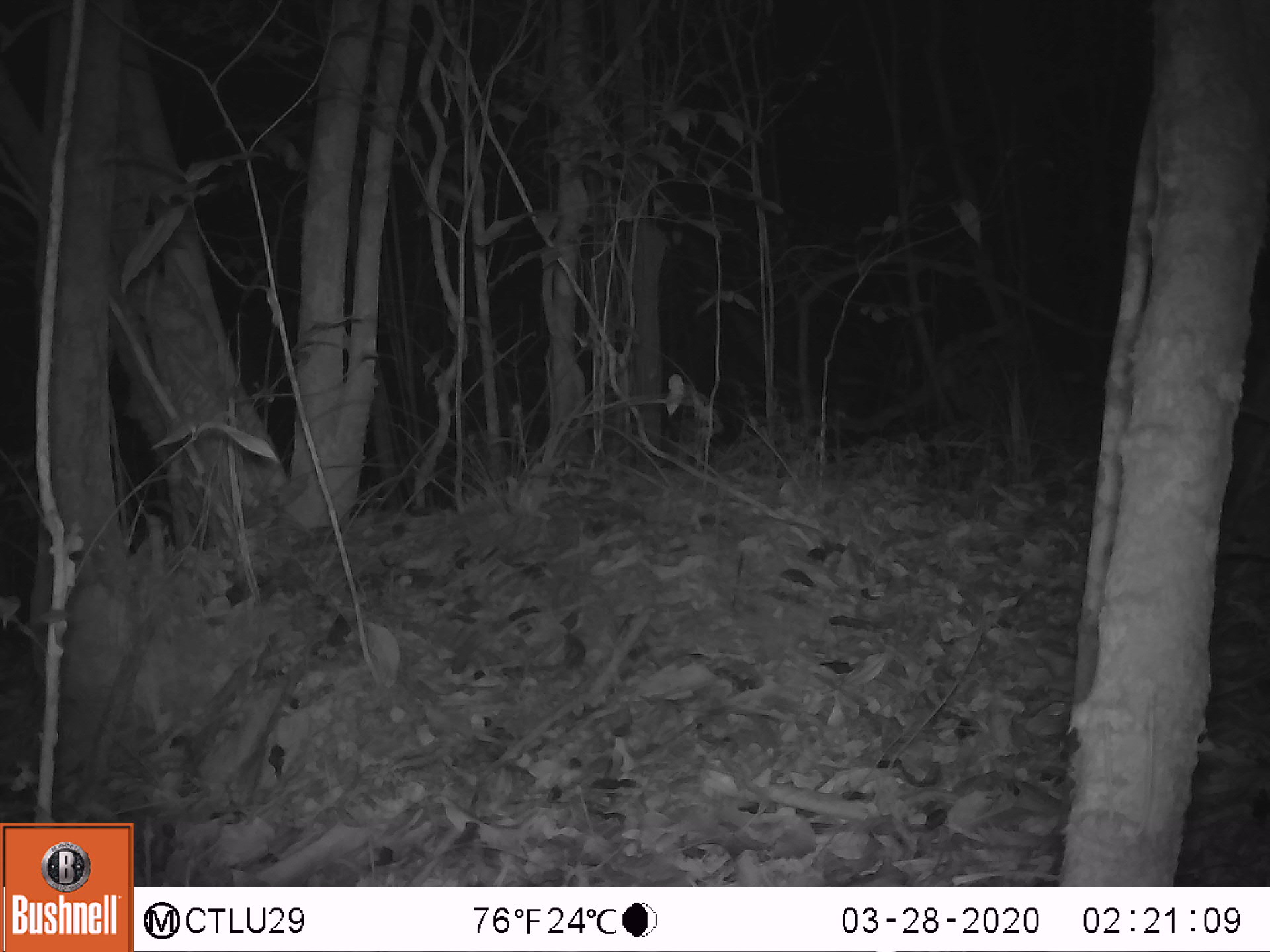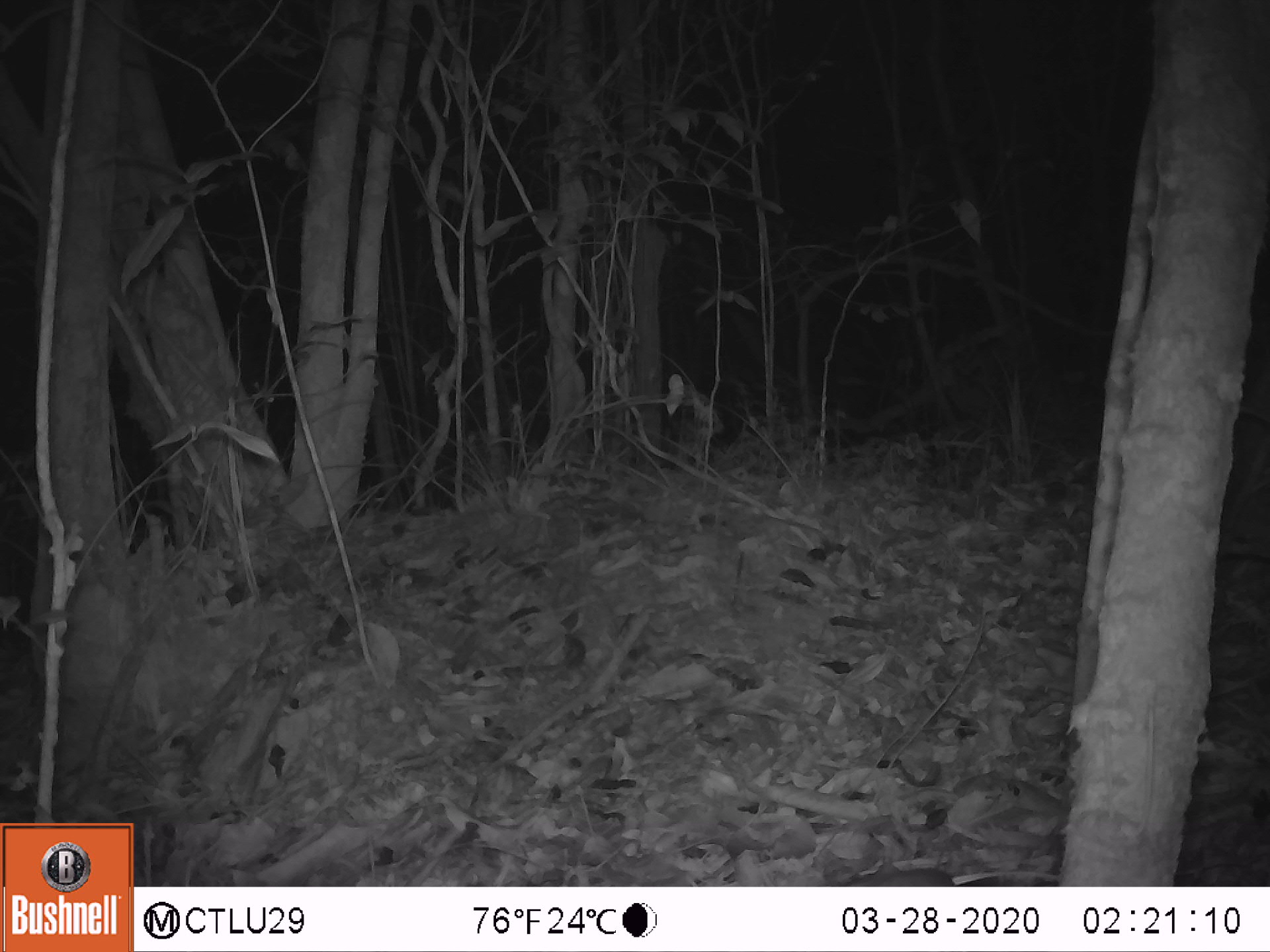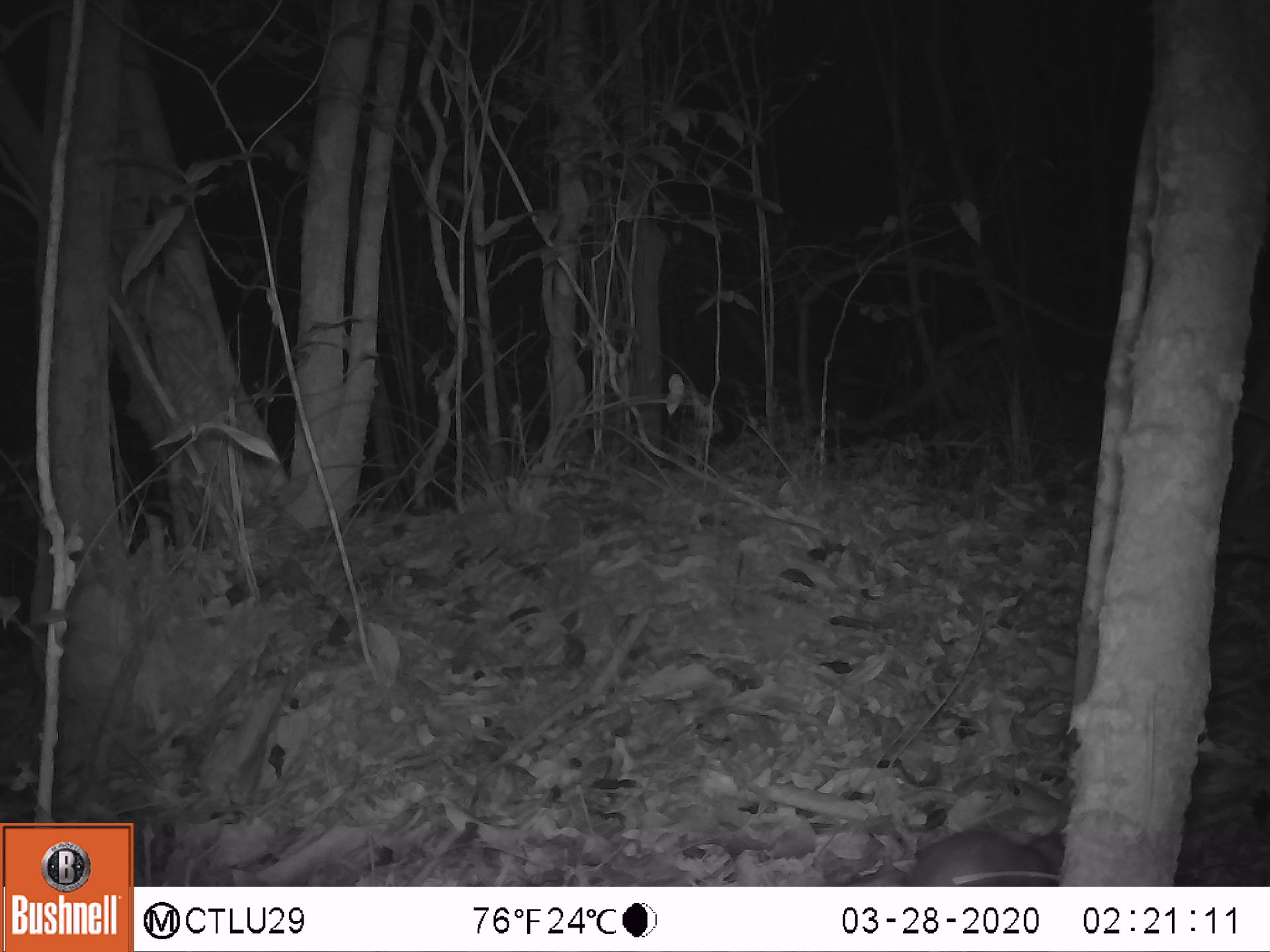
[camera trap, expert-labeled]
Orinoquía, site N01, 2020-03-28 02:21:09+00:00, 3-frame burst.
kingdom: Animalia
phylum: Chordata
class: Mammalia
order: Didelphimorphia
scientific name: Didelphimorphia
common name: possum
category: unknown possum